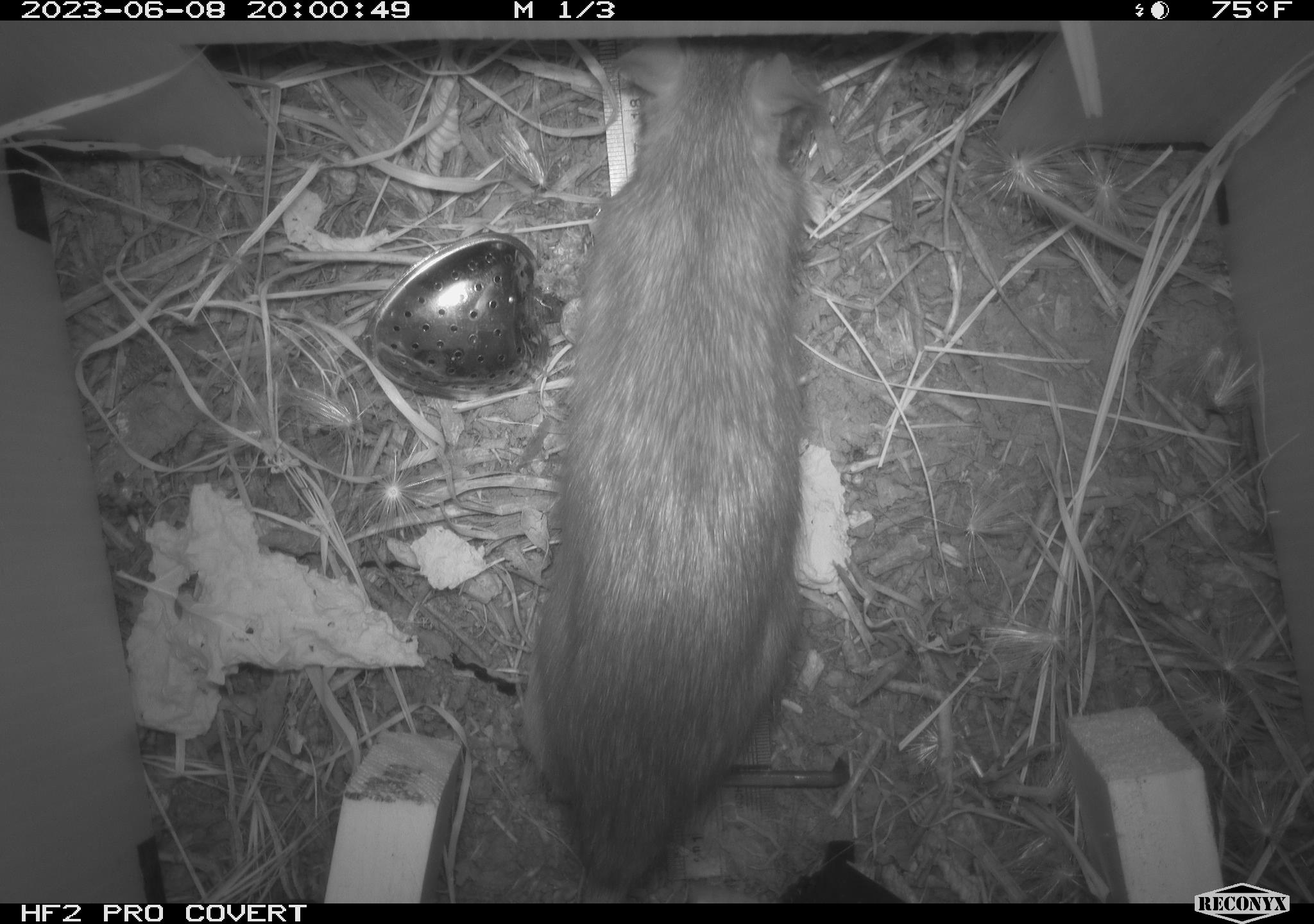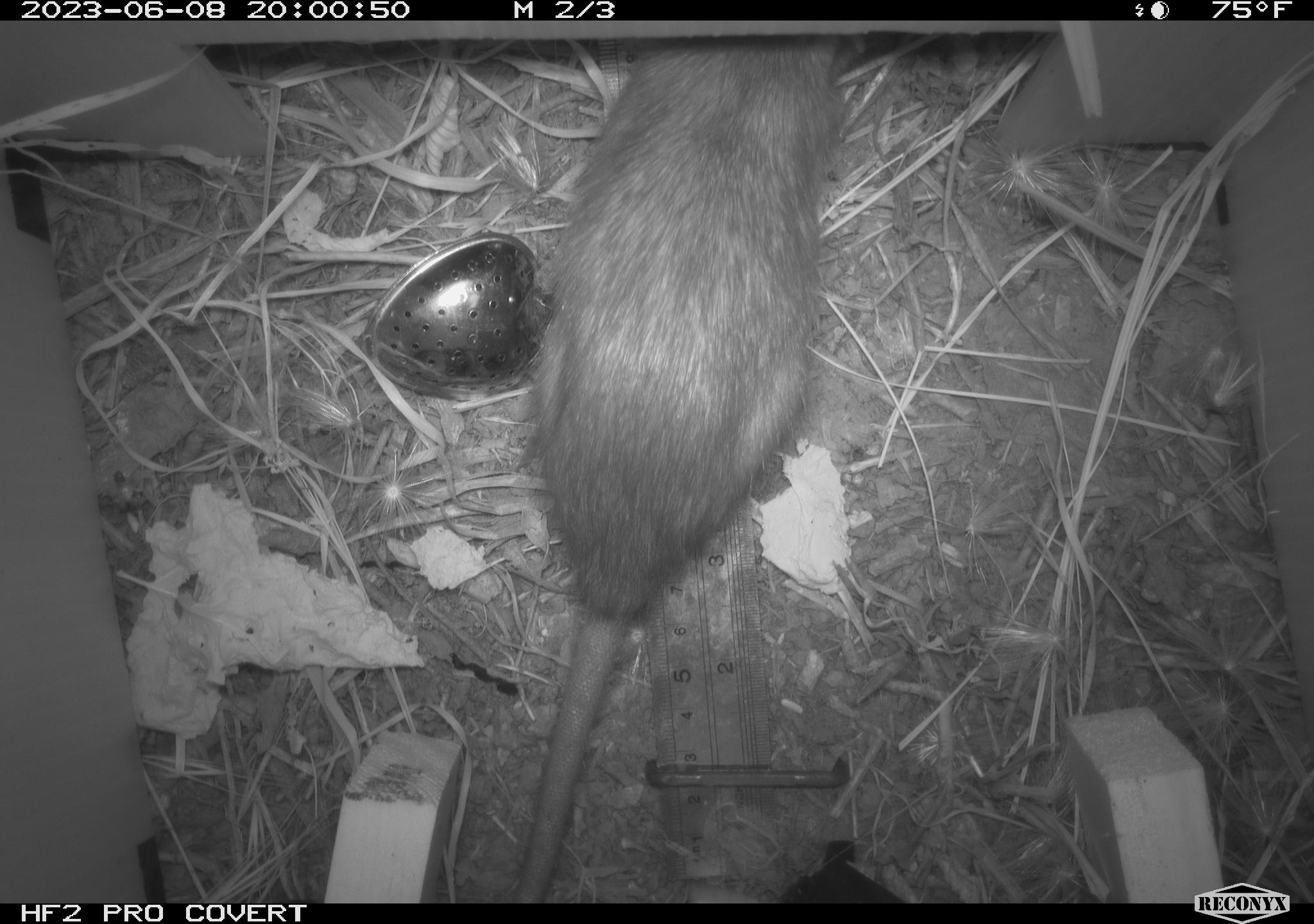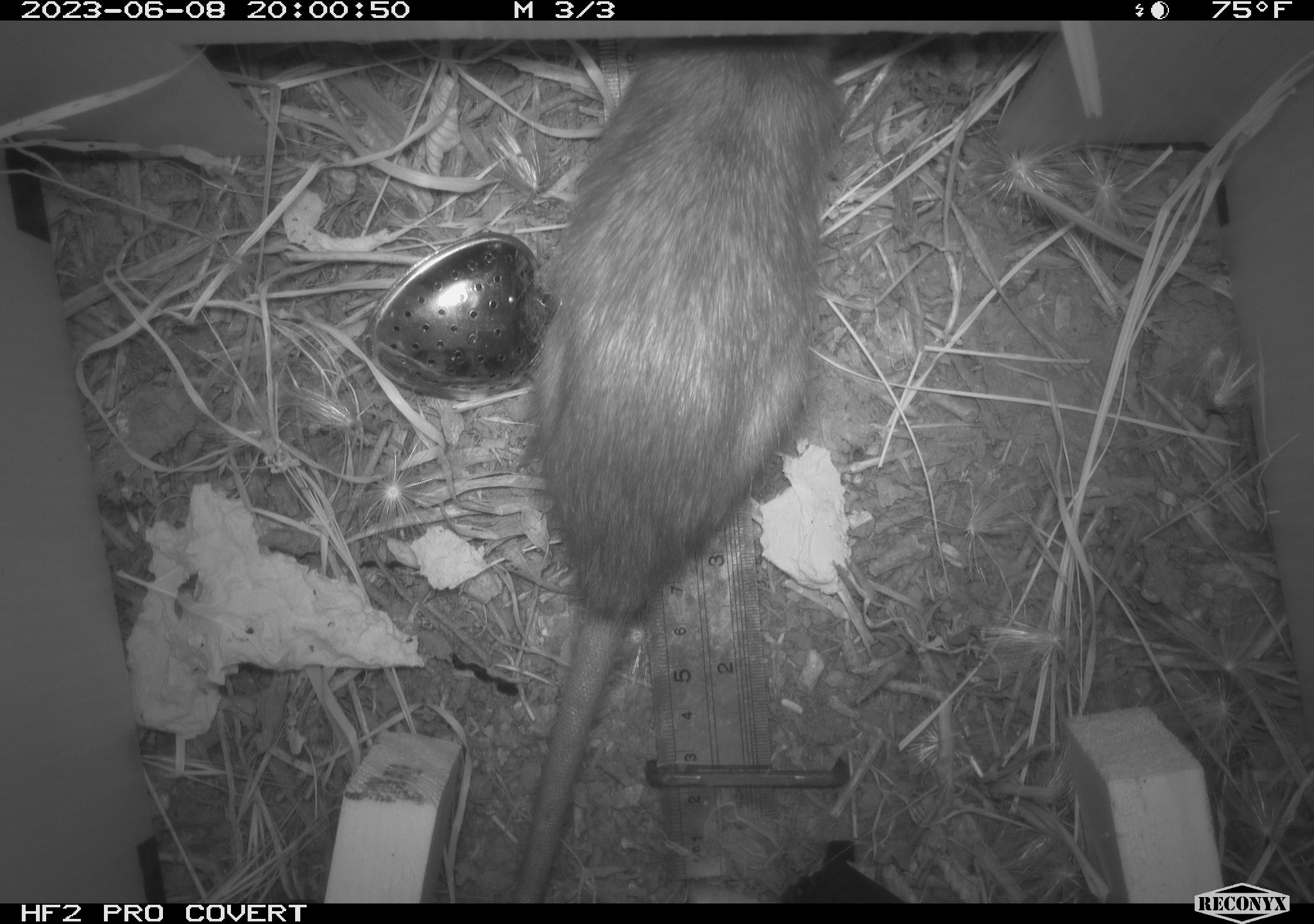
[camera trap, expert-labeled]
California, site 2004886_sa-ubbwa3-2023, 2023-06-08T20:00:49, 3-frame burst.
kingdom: Animalia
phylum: Chordata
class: Mammalia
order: Rodentia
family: Muridae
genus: Rattus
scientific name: Rattus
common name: rat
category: rattus species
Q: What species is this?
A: Rattus species (rat) (Rattus).